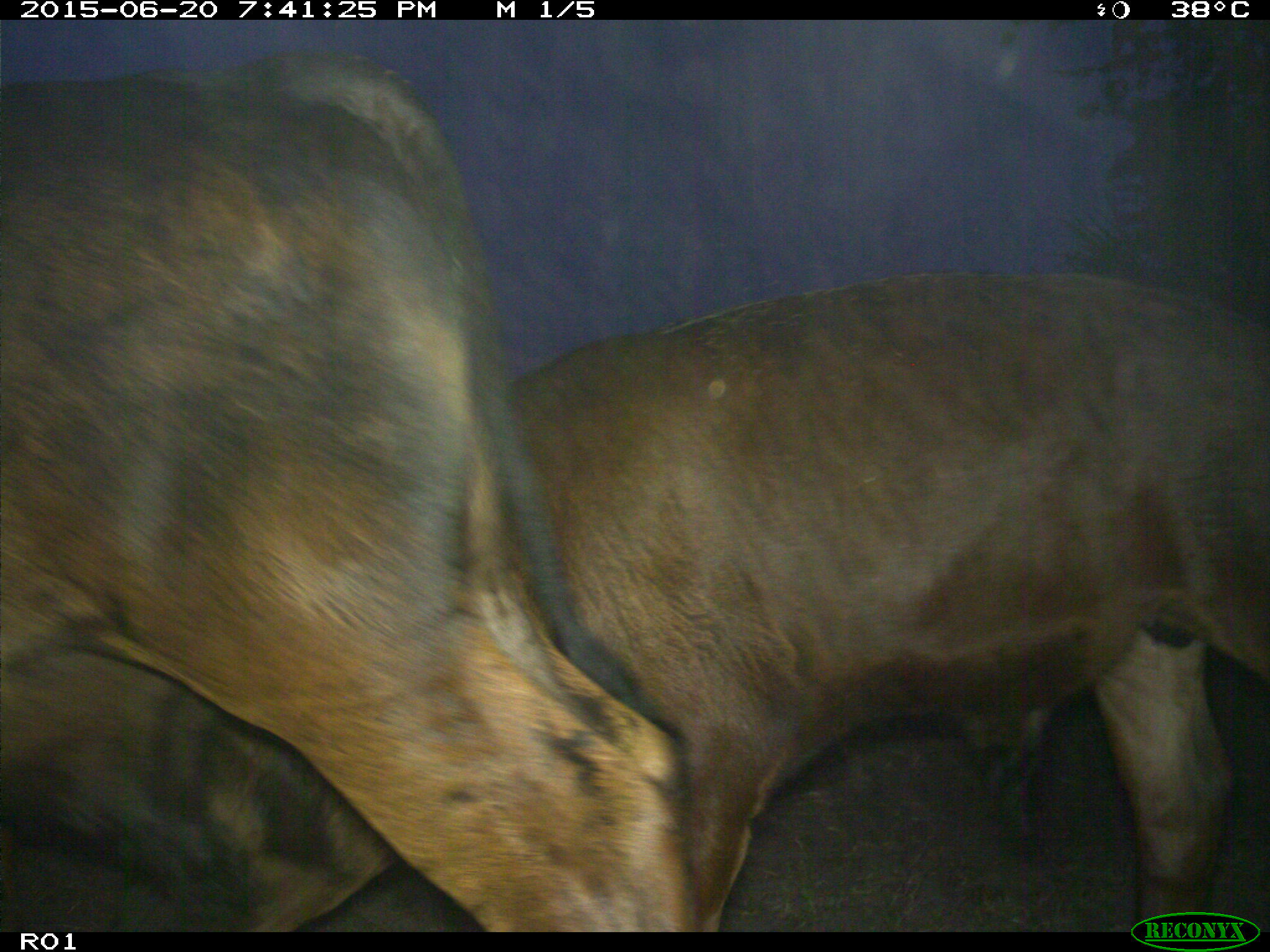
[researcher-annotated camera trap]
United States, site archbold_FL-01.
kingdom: Animalia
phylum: Chordata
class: Mammalia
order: Artiodactyla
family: Bovidae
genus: Bos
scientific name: Bos taurus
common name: domestic cow